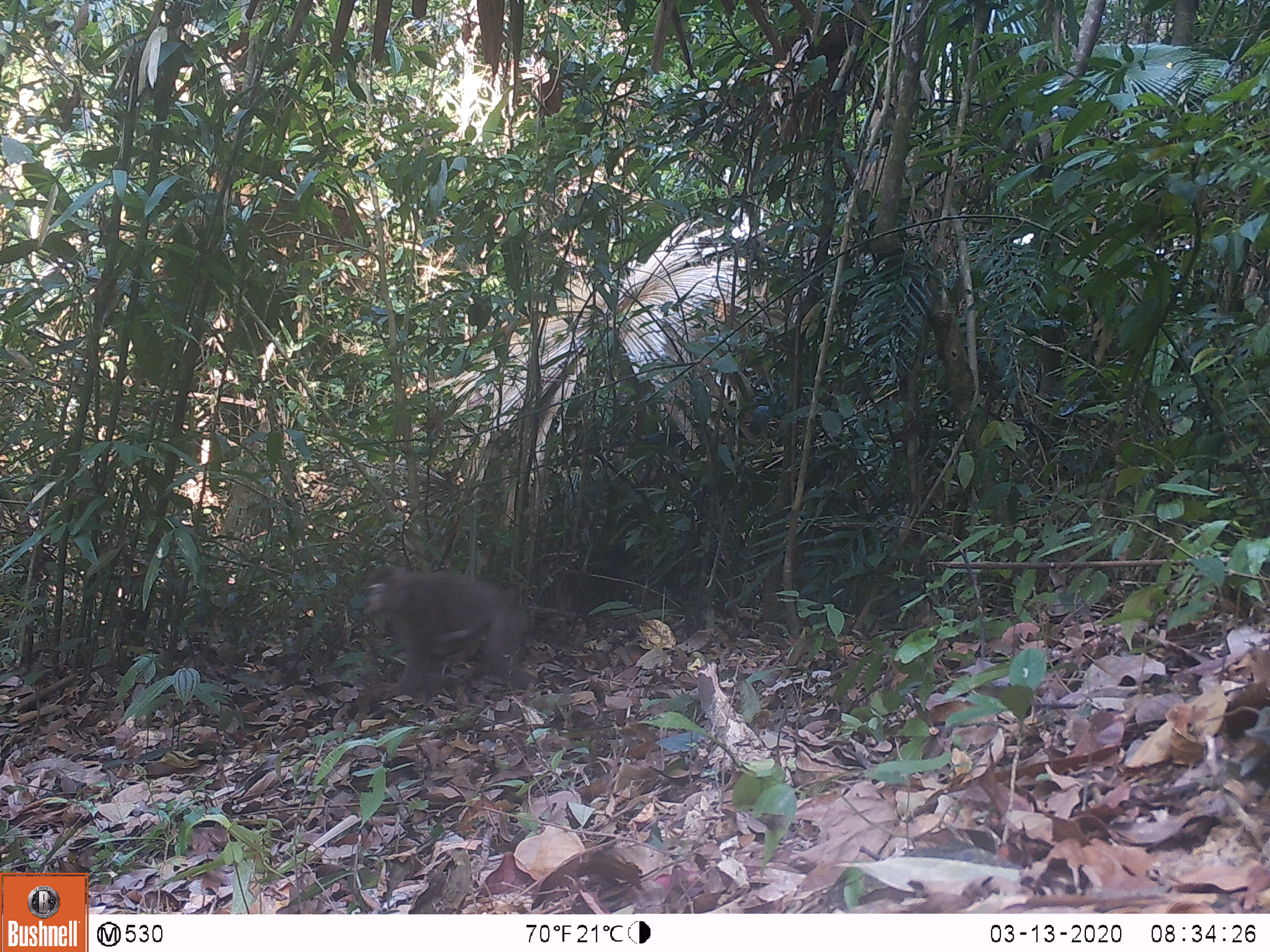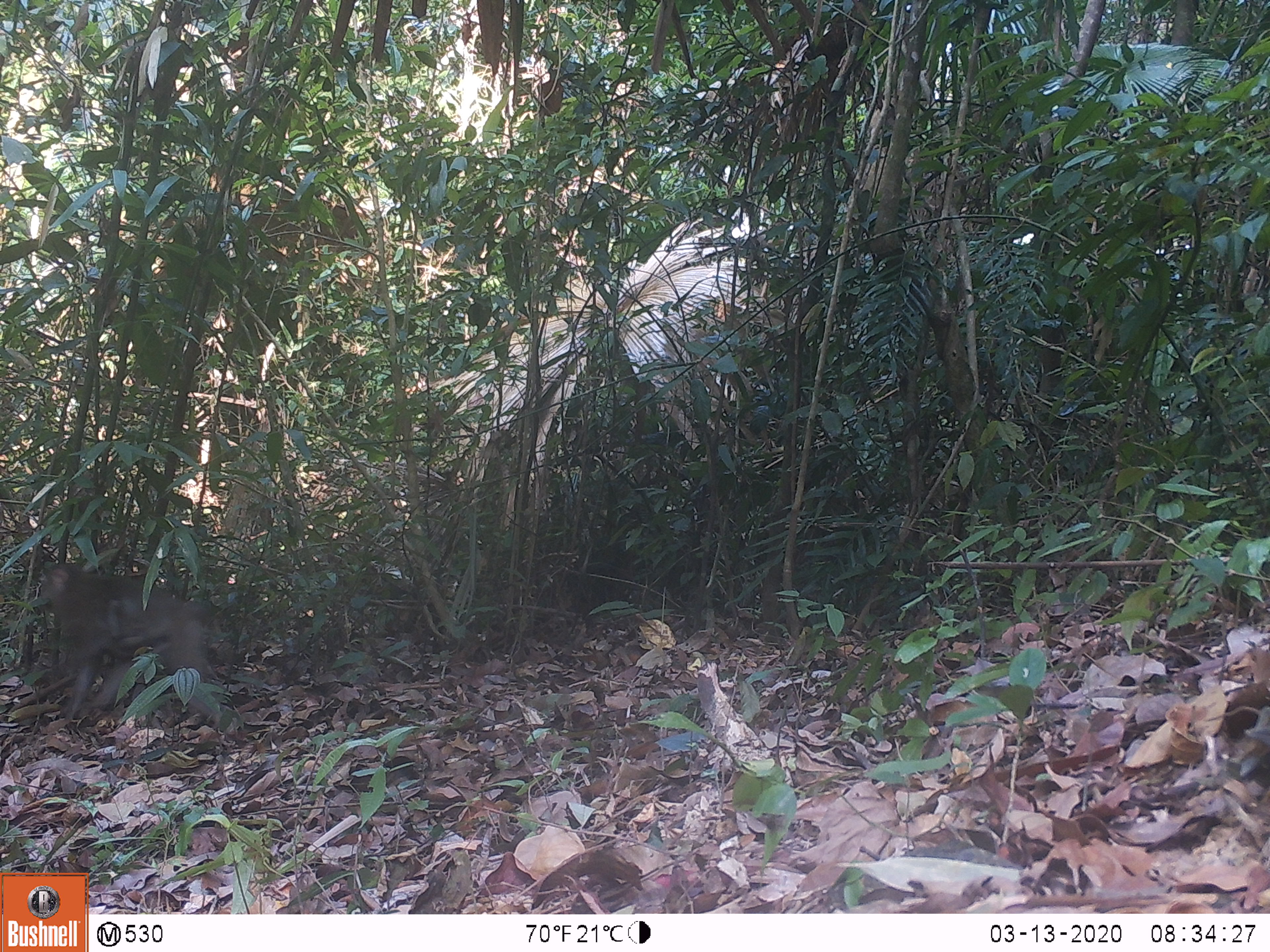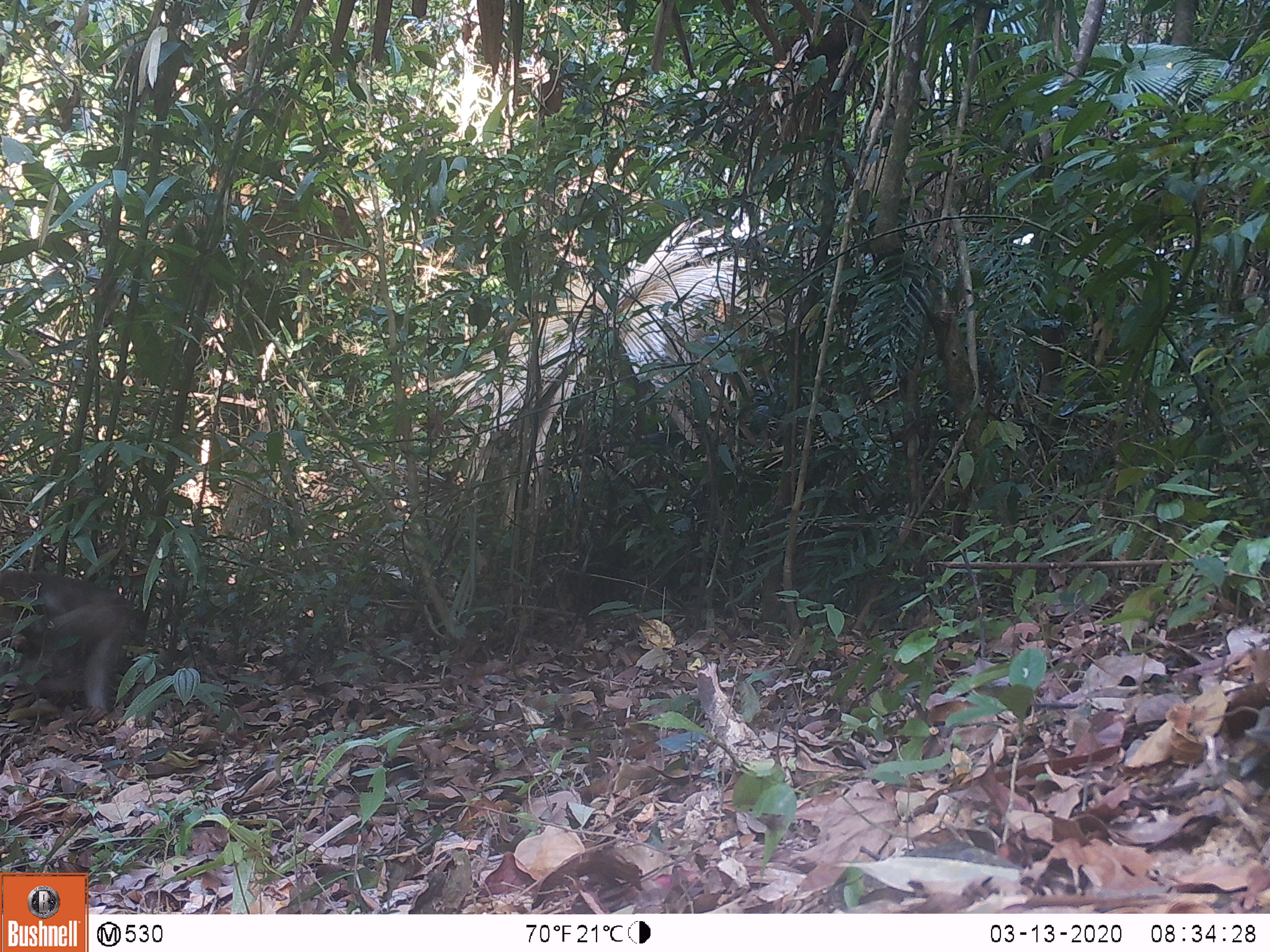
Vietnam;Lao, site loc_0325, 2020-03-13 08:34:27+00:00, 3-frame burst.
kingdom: Animalia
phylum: Chordata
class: Mammalia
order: Primates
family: Cercopithecidae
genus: Macaca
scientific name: Macaca nemestrina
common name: pig-tailed macaque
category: pig tailed macaque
Pig tailed macaque (pig-tailed macaque) (Macaca nemestrina). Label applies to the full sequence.